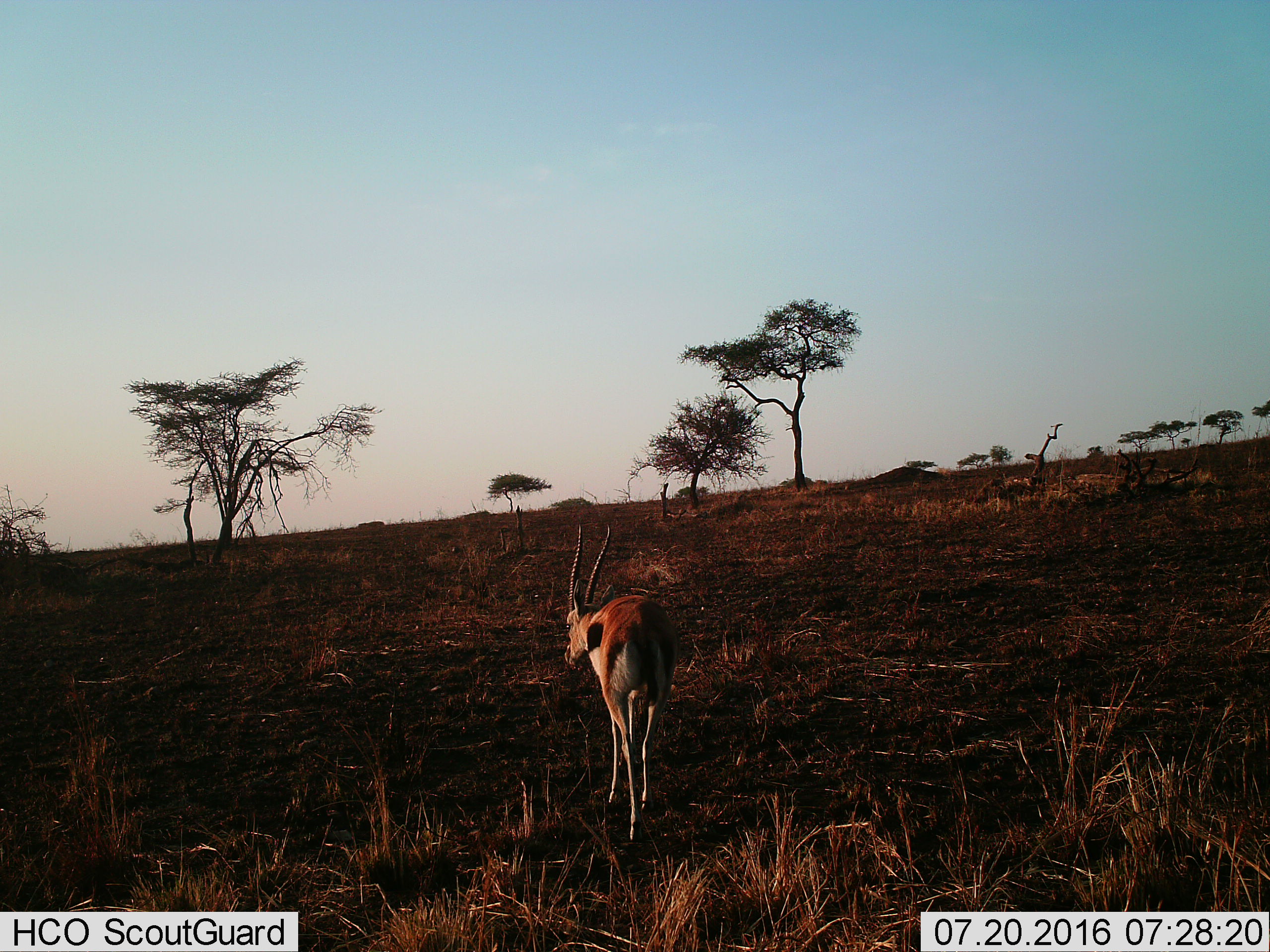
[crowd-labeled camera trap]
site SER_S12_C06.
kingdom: Animalia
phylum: Chordata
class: Mammalia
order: Artiodactyla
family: Bovidae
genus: Eudorcas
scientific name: Eudorcas thomsonii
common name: thomson's gazelle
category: gazellethomsons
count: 1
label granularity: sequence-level